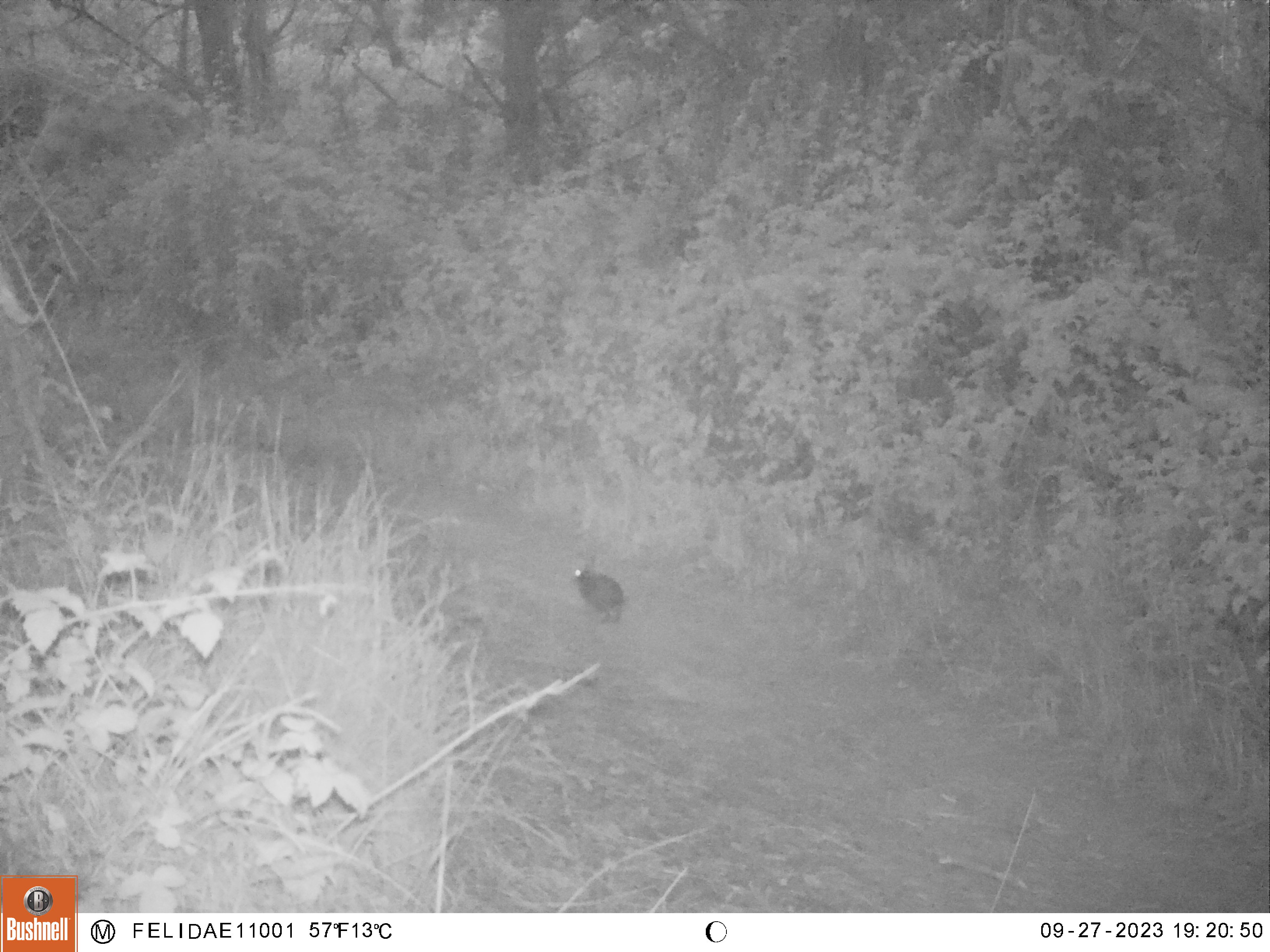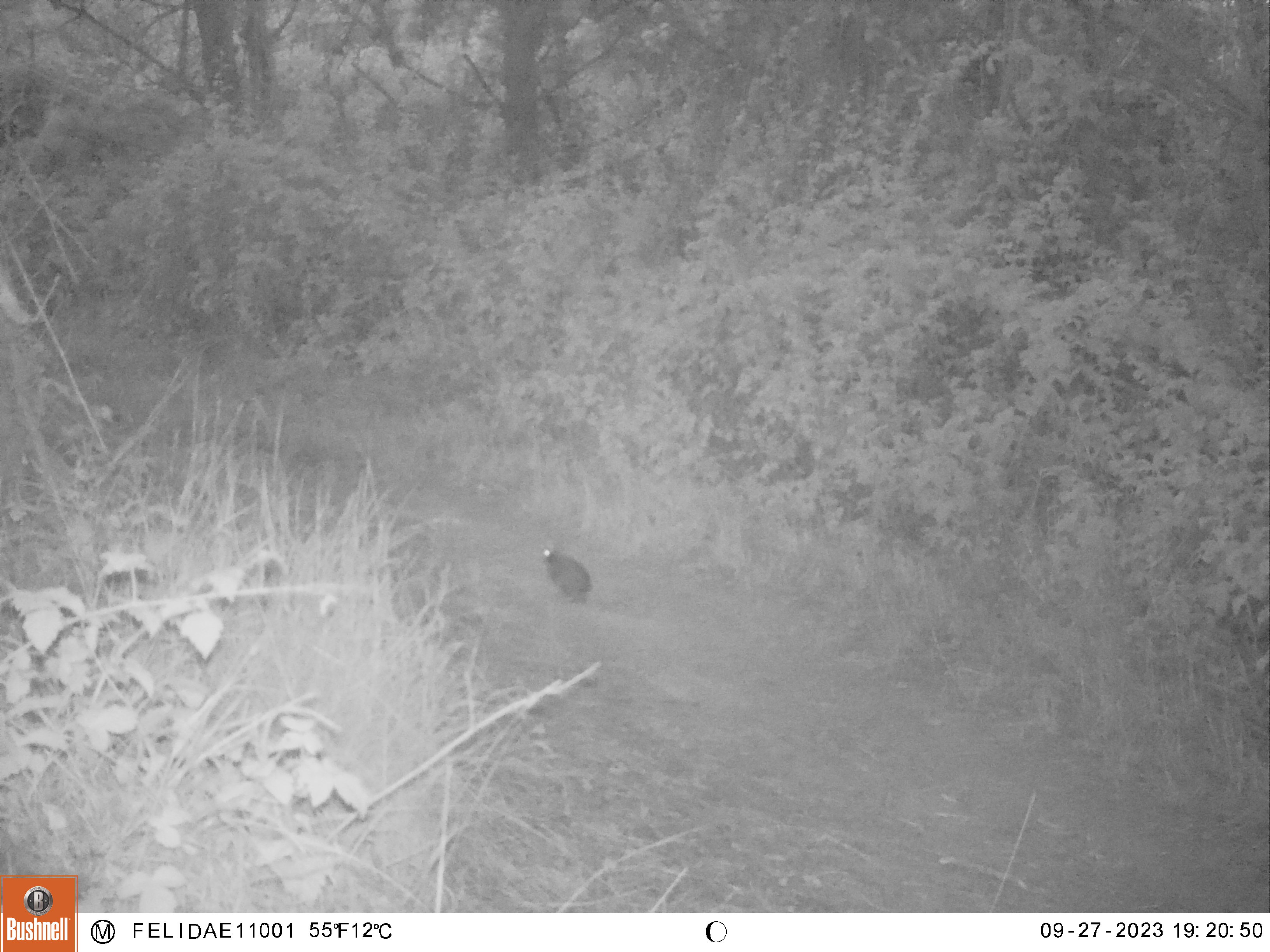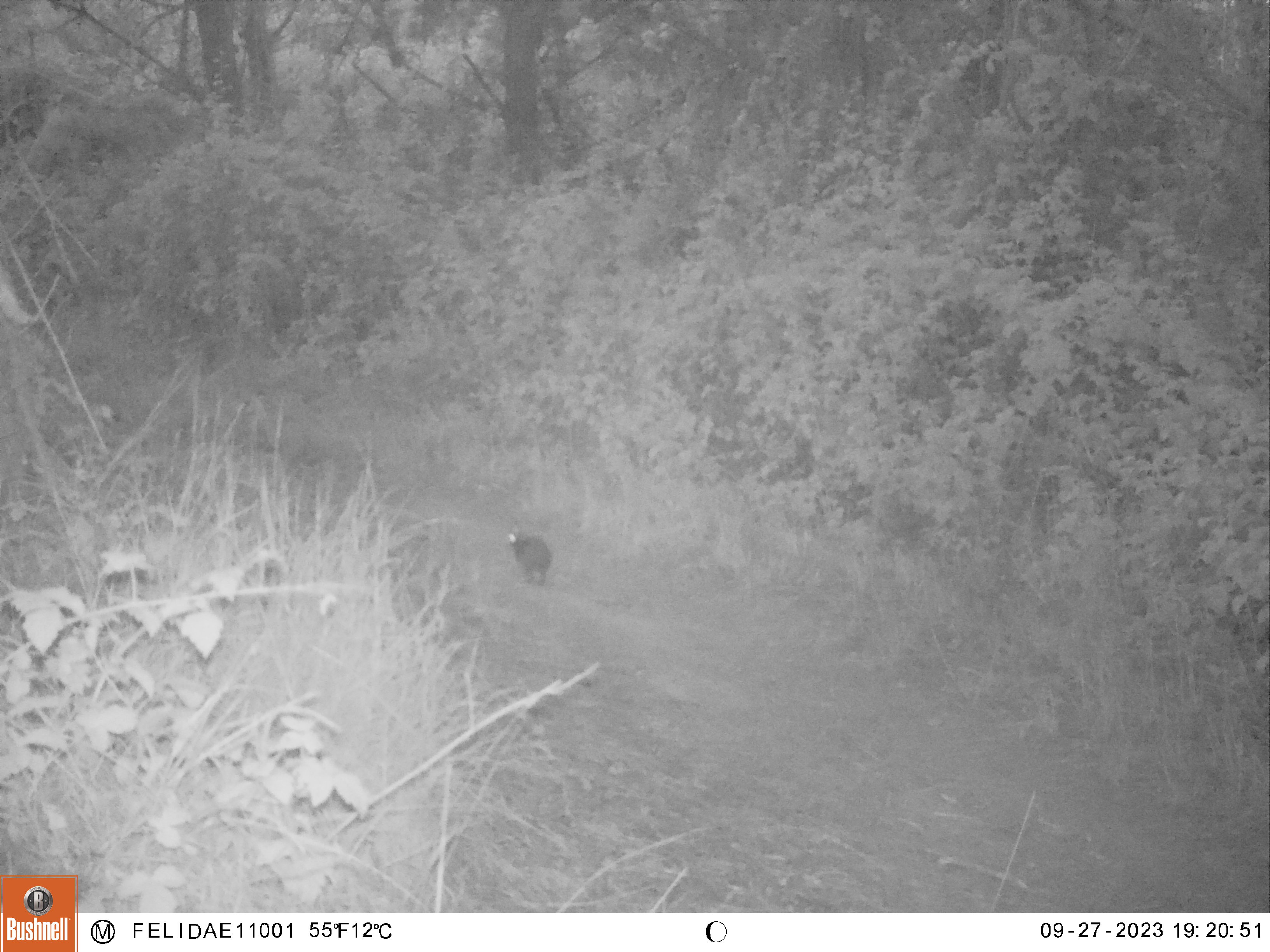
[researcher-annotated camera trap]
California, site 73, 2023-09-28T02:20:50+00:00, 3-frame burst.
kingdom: Animalia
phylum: Chordata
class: Mammalia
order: Lagomorpha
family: Leporidae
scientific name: Leporidae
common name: rabbit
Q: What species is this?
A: Rabbit (Leporidae).